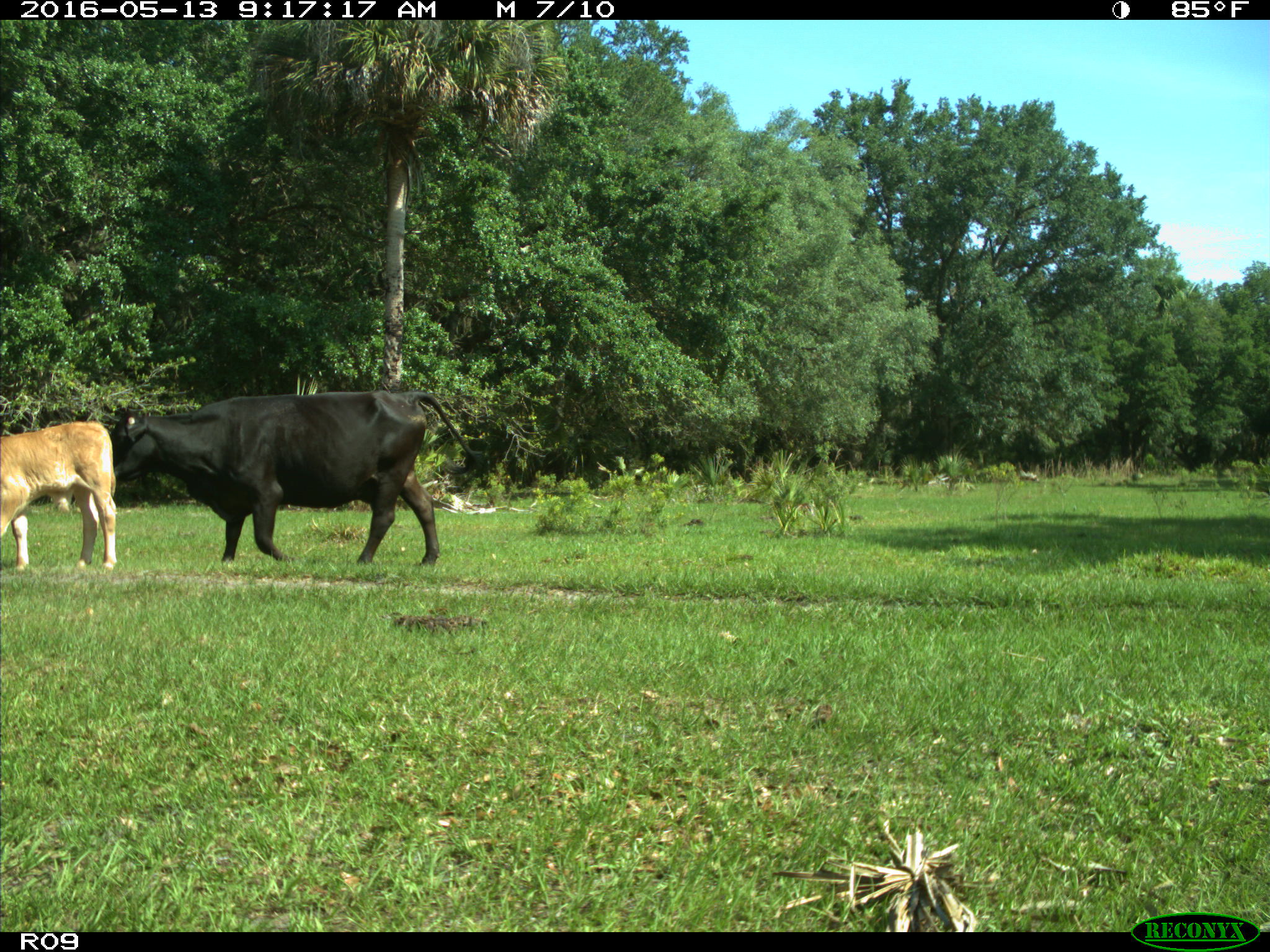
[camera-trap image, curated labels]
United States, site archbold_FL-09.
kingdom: Animalia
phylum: Chordata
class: Mammalia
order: Artiodactyla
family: Bovidae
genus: Bos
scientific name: Bos taurus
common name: domestic cow